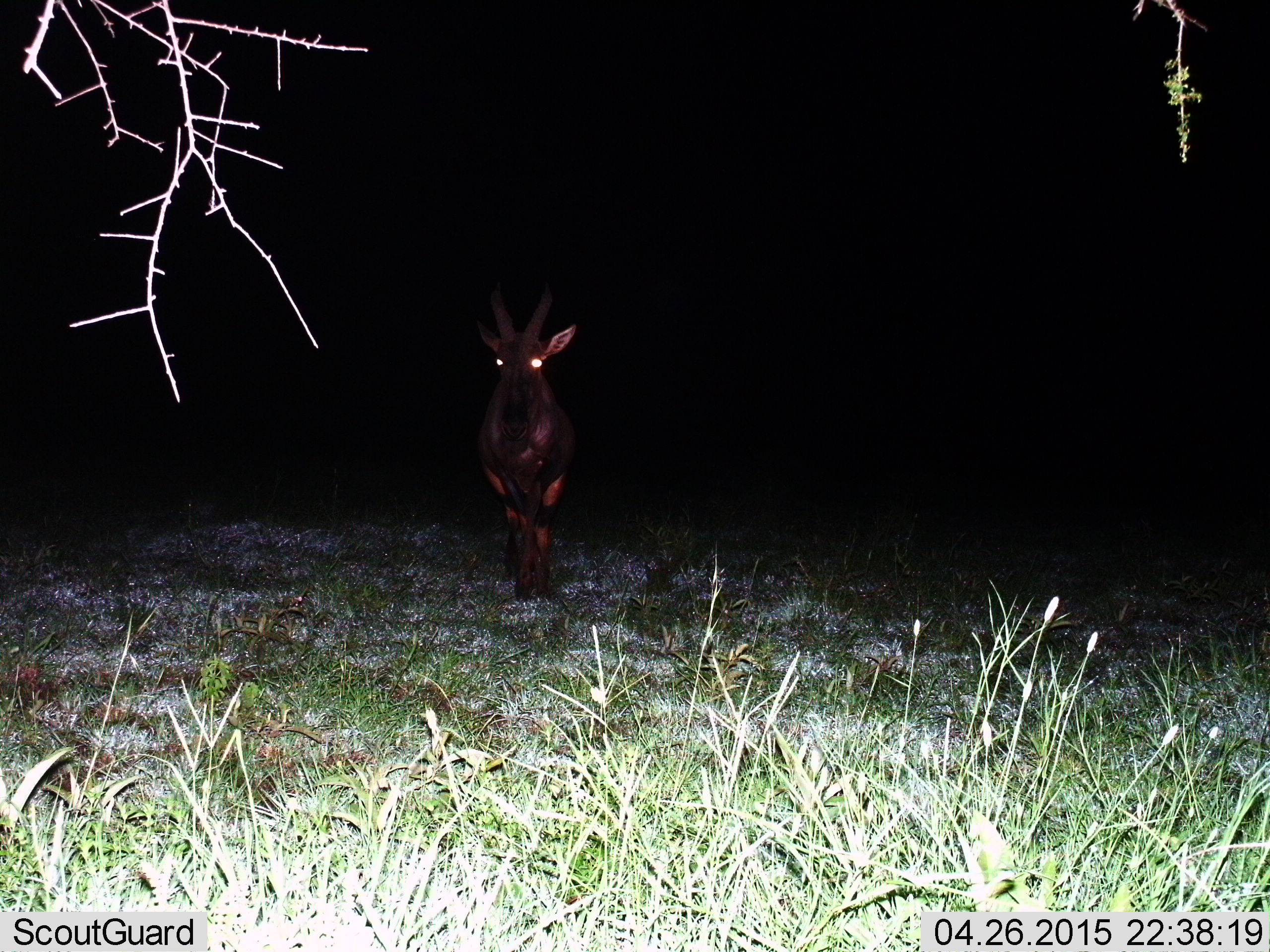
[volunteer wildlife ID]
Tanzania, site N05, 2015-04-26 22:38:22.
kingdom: Animalia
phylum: Chordata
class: Mammalia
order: Artiodactyla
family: Bovidae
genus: Damaliscus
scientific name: Damaliscus lunatus jimela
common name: topi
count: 1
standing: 80%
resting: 0%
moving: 20%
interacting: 0%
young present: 0%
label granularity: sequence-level